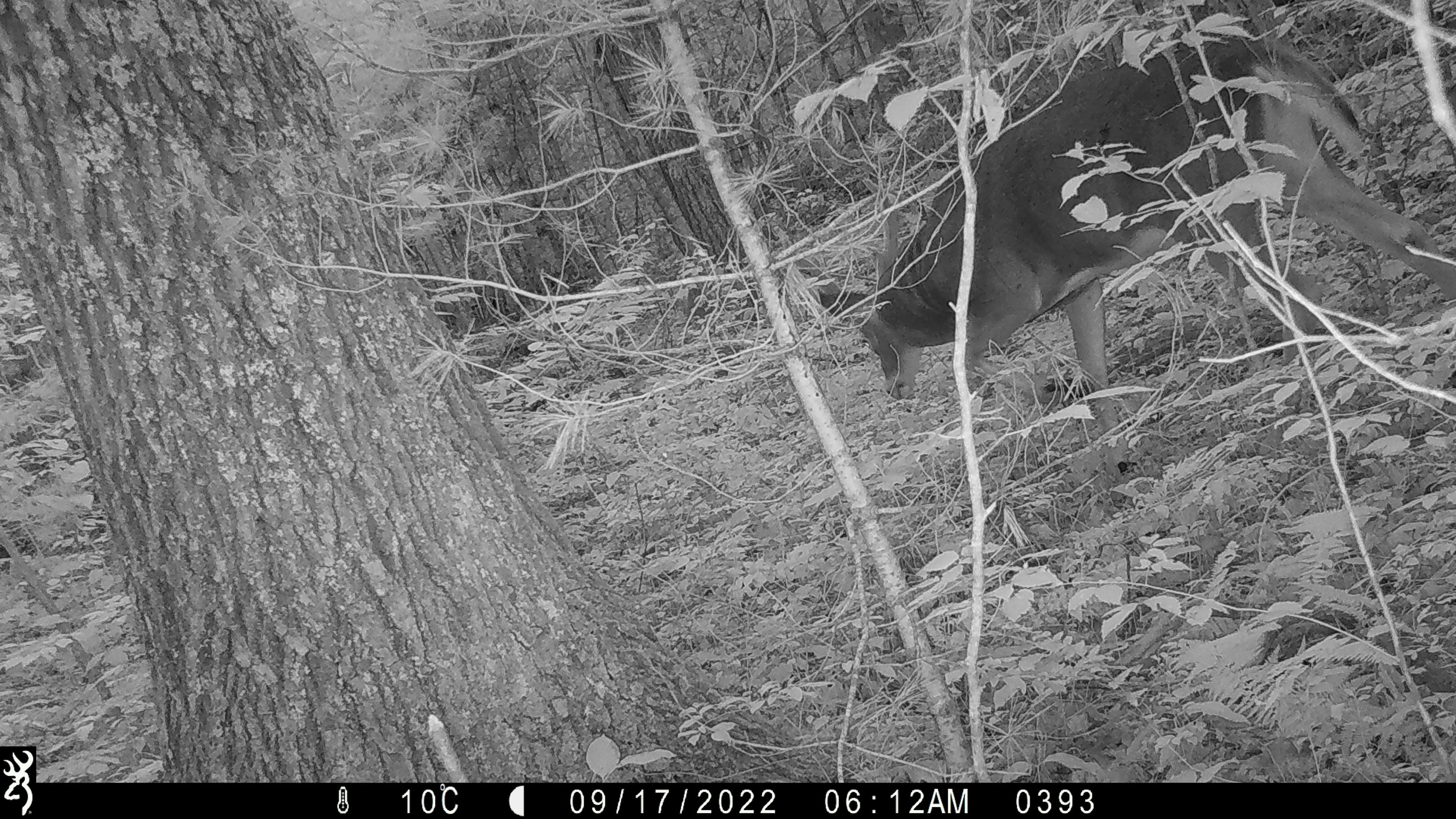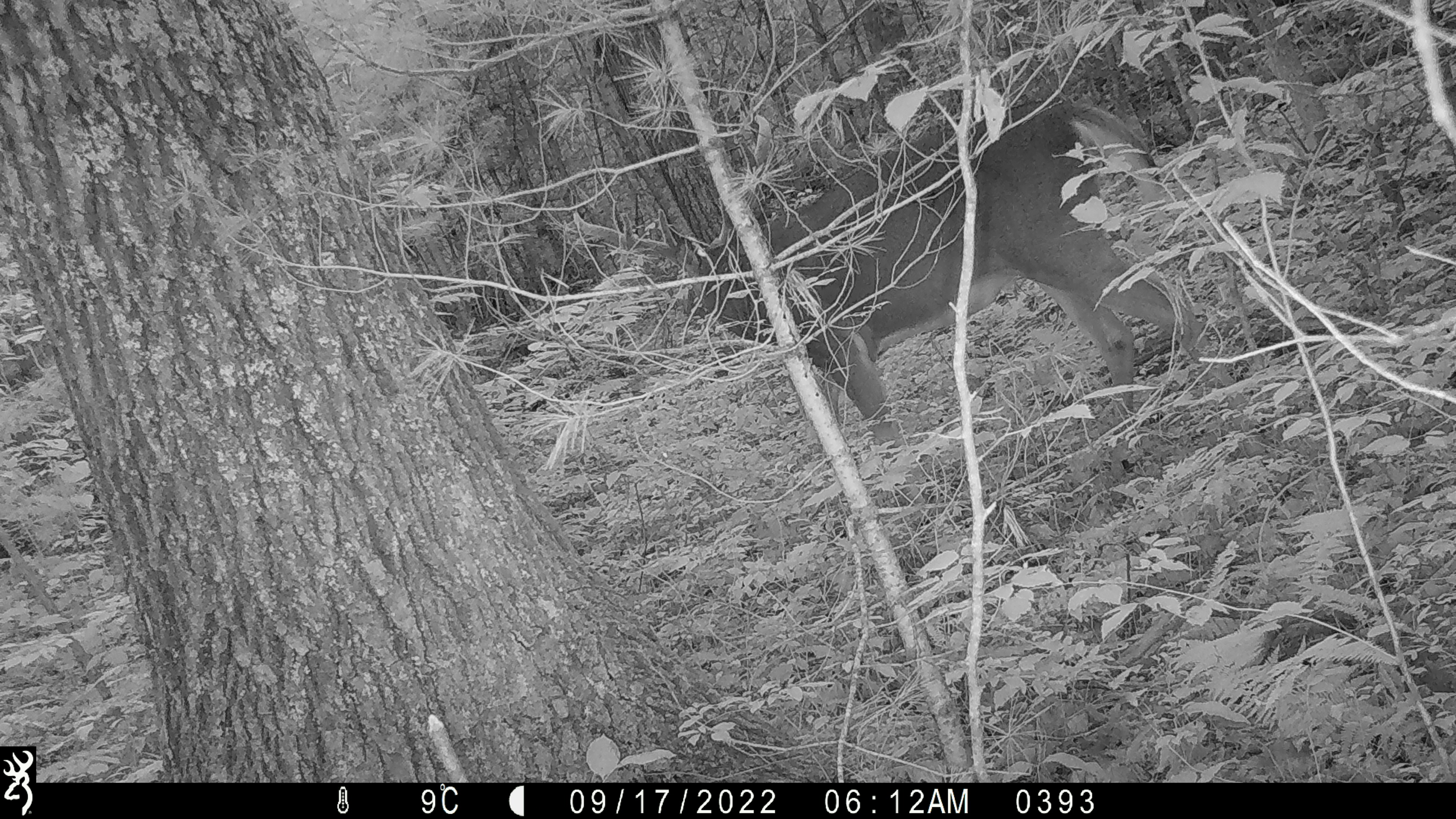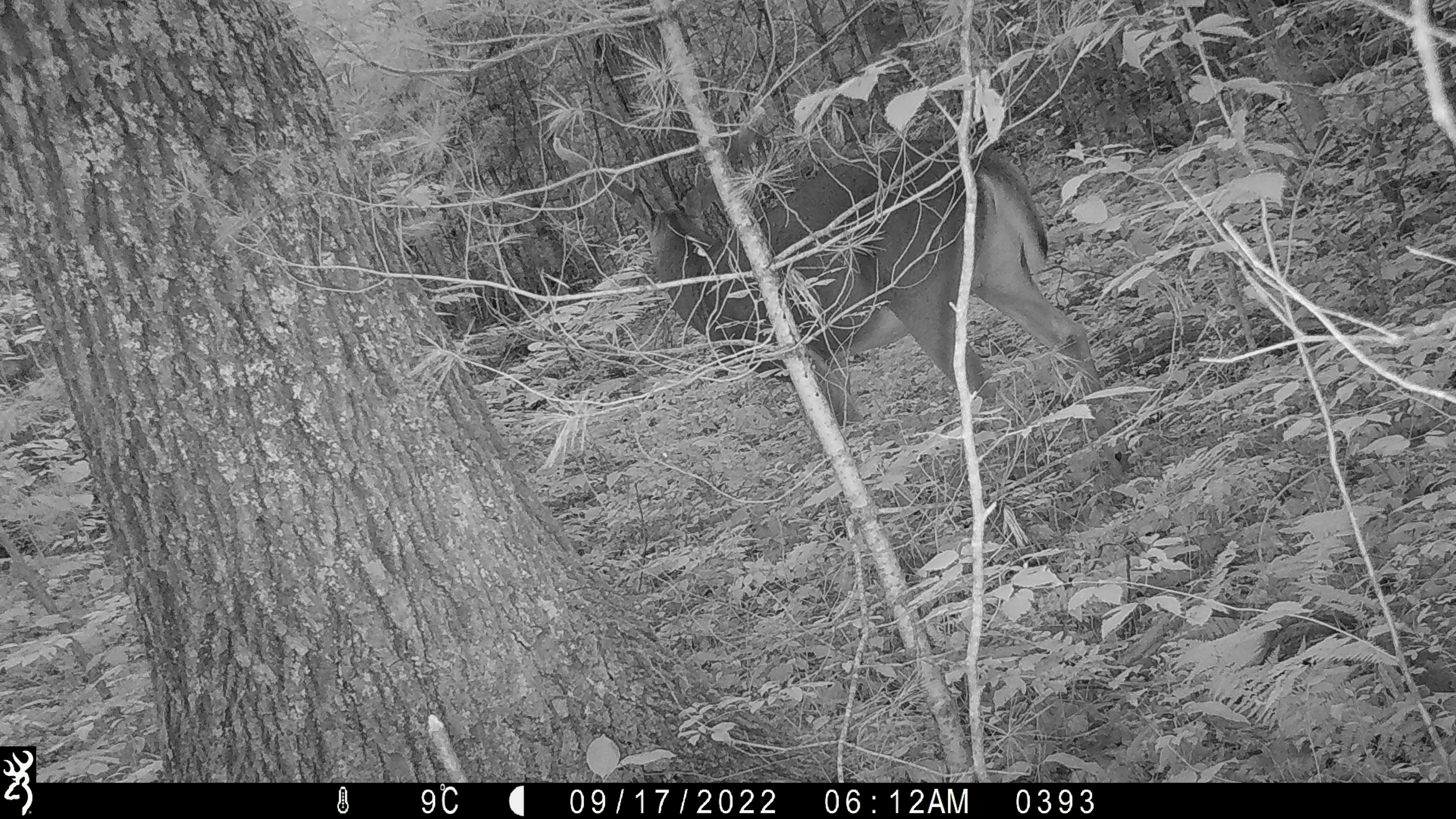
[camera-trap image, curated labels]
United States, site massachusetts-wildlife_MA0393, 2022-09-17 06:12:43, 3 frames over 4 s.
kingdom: Animalia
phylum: Chordata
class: Mammalia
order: Artiodactyla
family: Cervidae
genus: Odocoileus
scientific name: Odocoileus virginianus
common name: white-tailed deer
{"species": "white-tailed deer (Odocoileus virginianus)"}